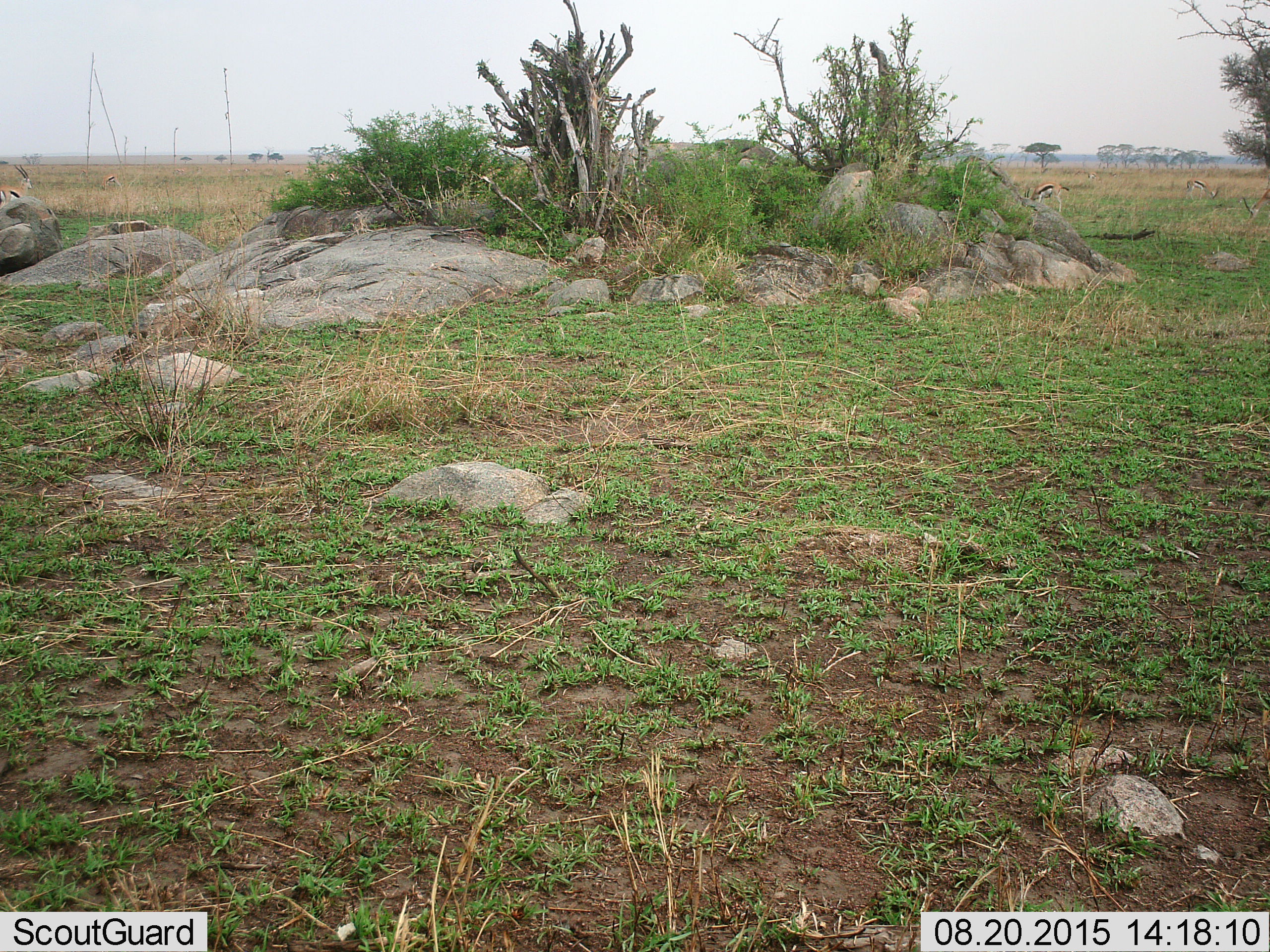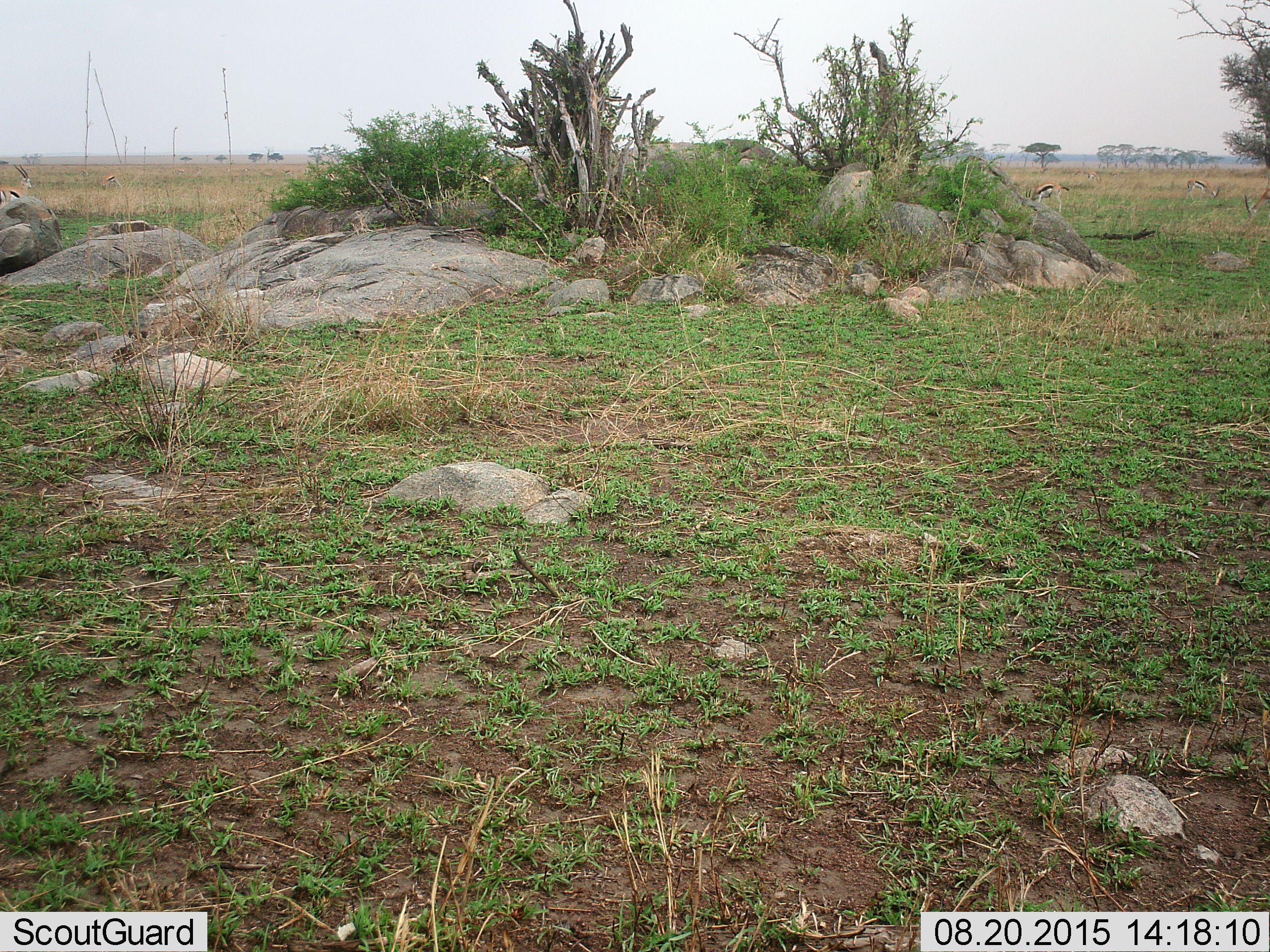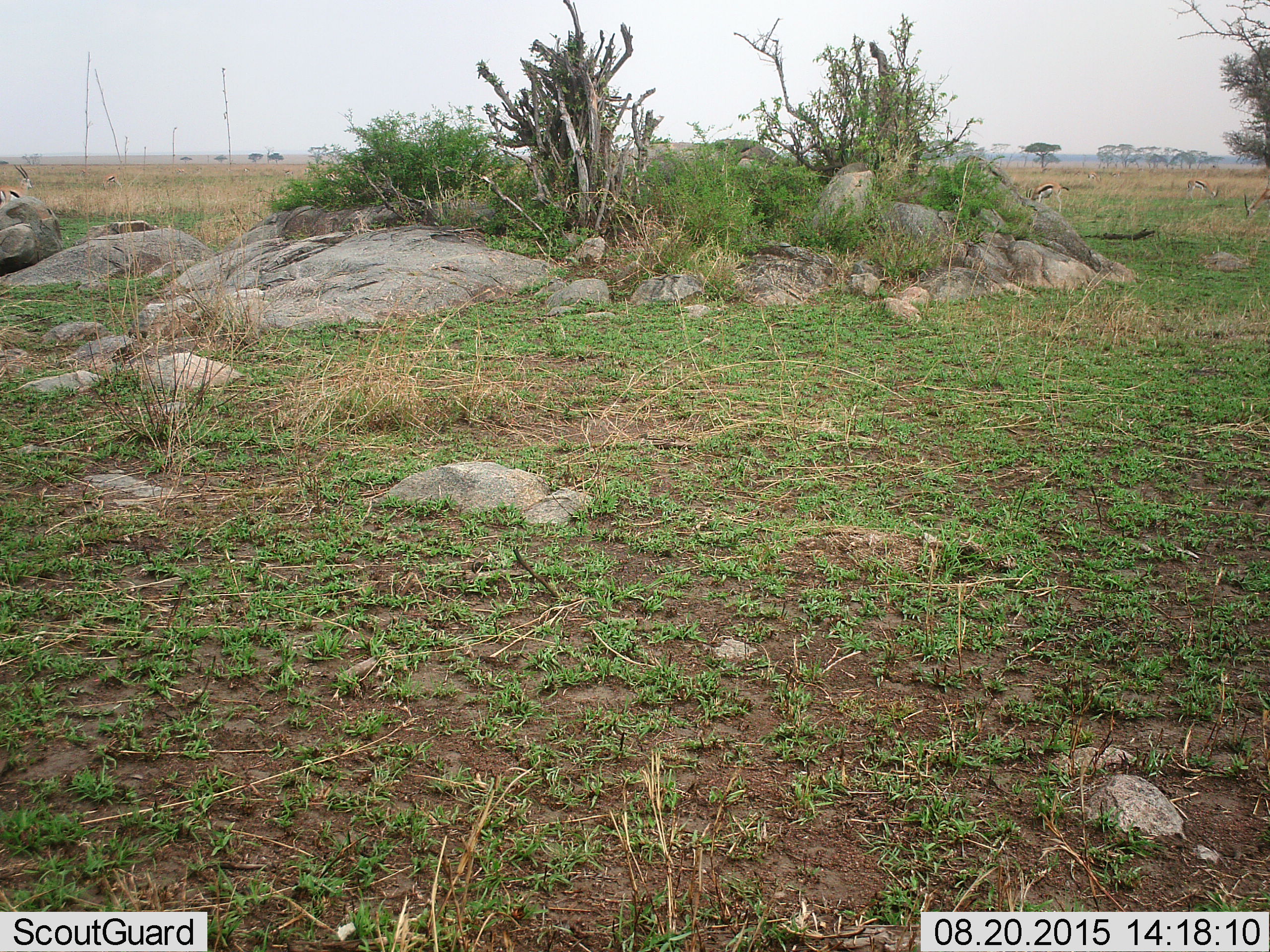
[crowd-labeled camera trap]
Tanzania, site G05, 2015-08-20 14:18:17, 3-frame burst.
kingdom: Animalia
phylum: Chordata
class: Mammalia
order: Artiodactyla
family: Bovidae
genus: Eudorcas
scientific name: Eudorcas thomsonii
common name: thomson's gazelle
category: gazellethomsons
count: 9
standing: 100%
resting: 0%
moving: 17%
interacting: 0%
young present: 0%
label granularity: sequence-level